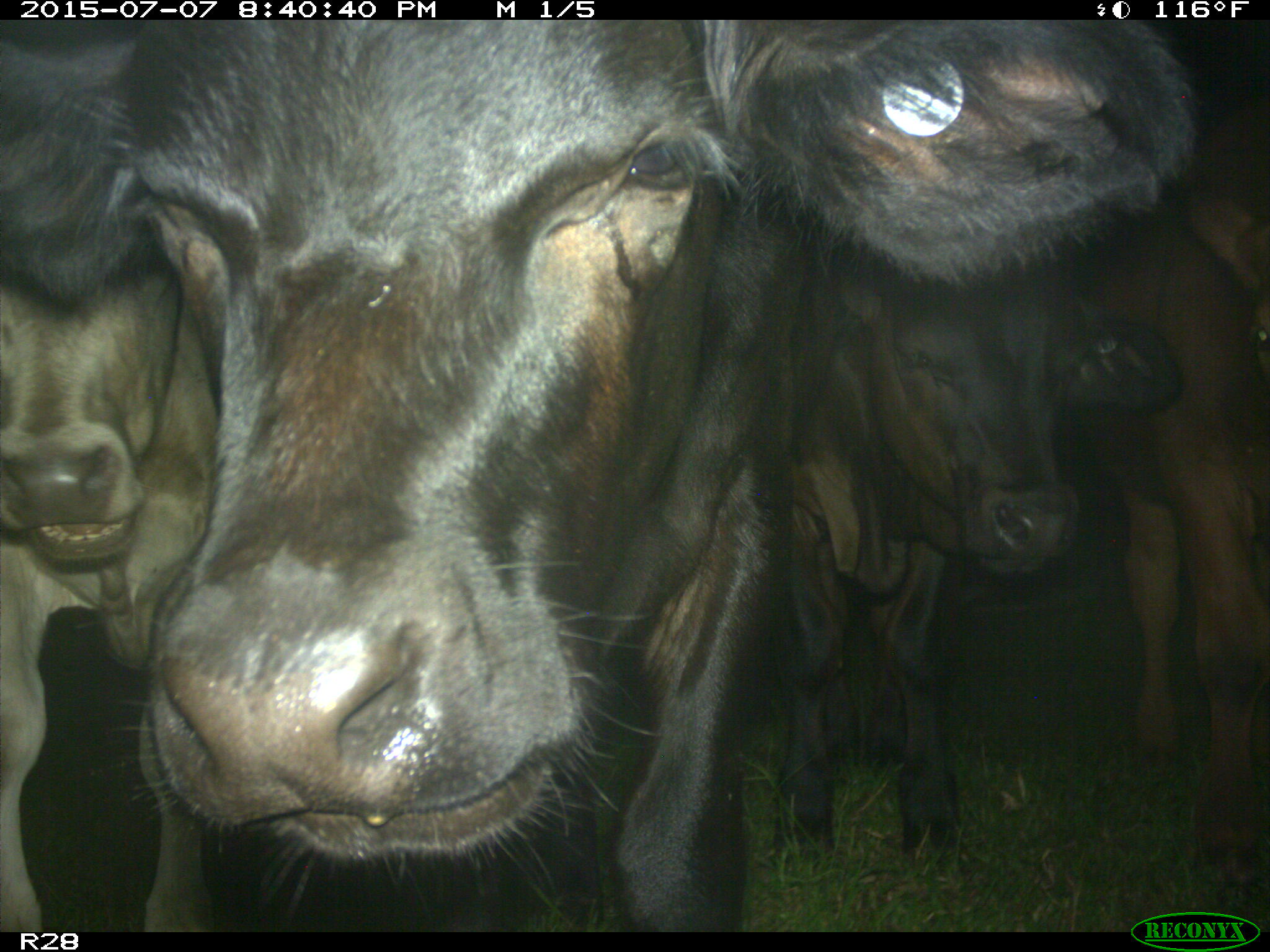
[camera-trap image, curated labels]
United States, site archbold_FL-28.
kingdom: Animalia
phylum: Chordata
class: Mammalia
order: Artiodactyla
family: Bovidae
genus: Bos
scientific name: Bos taurus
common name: domestic cow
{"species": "Bos taurus (domestic cow)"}